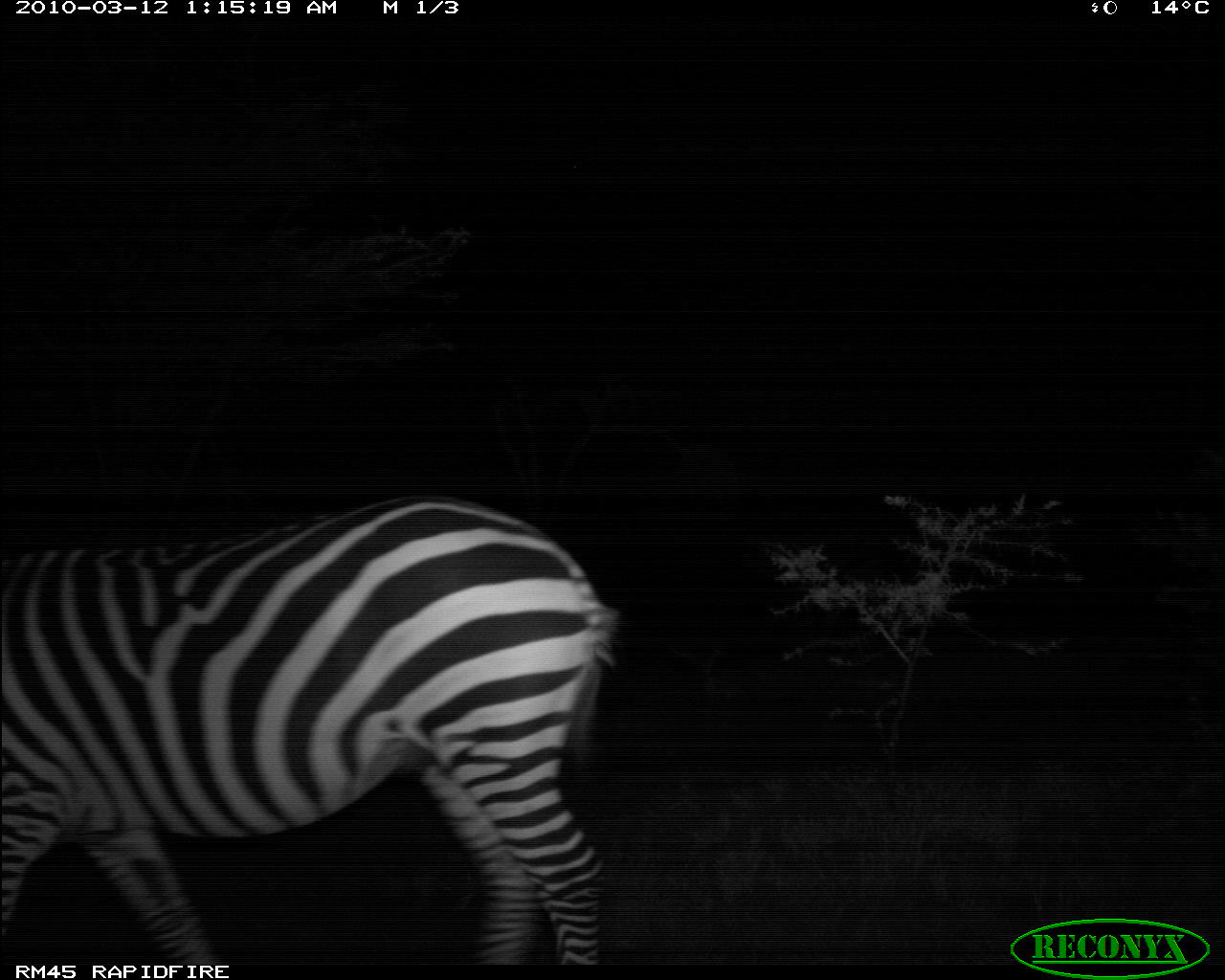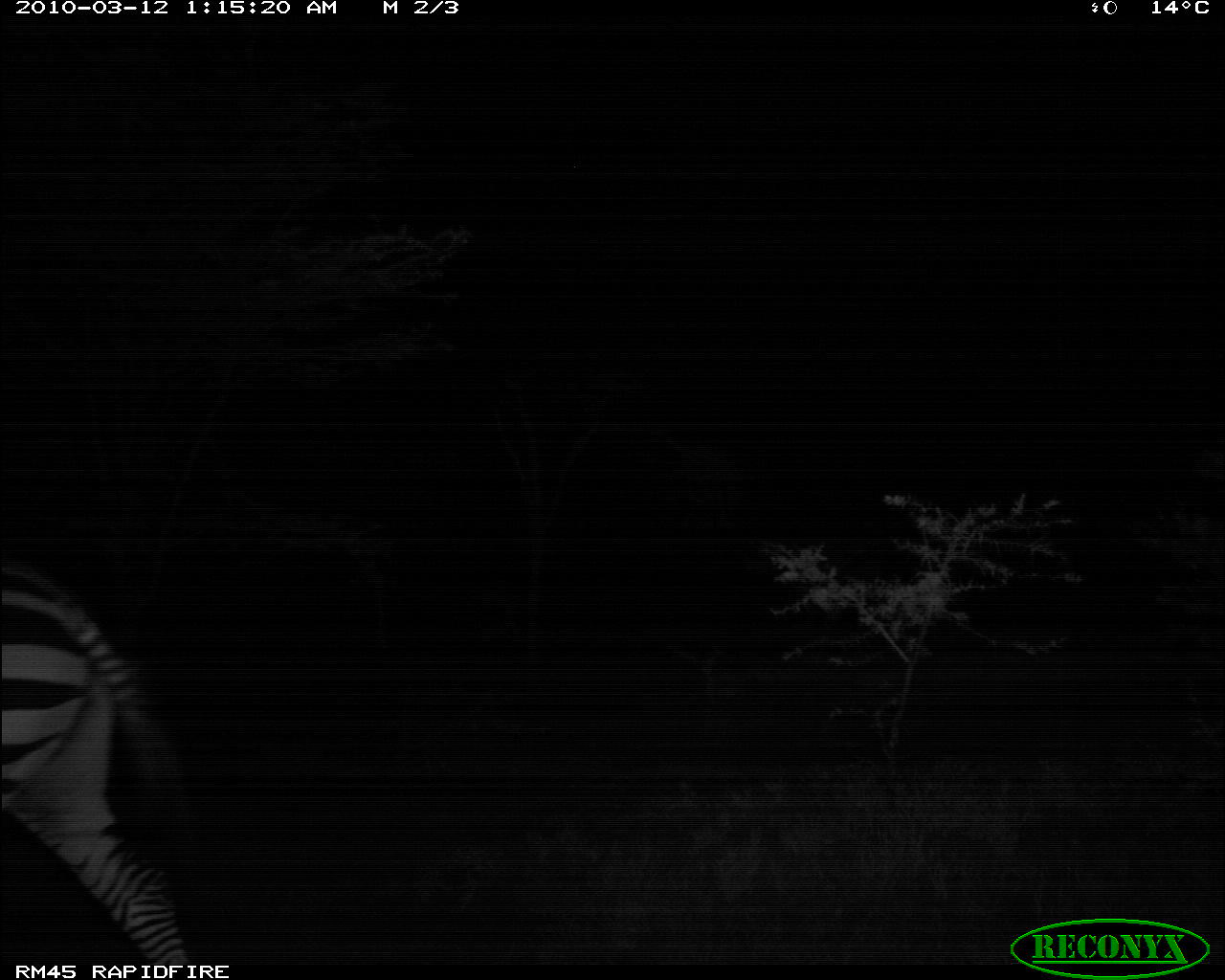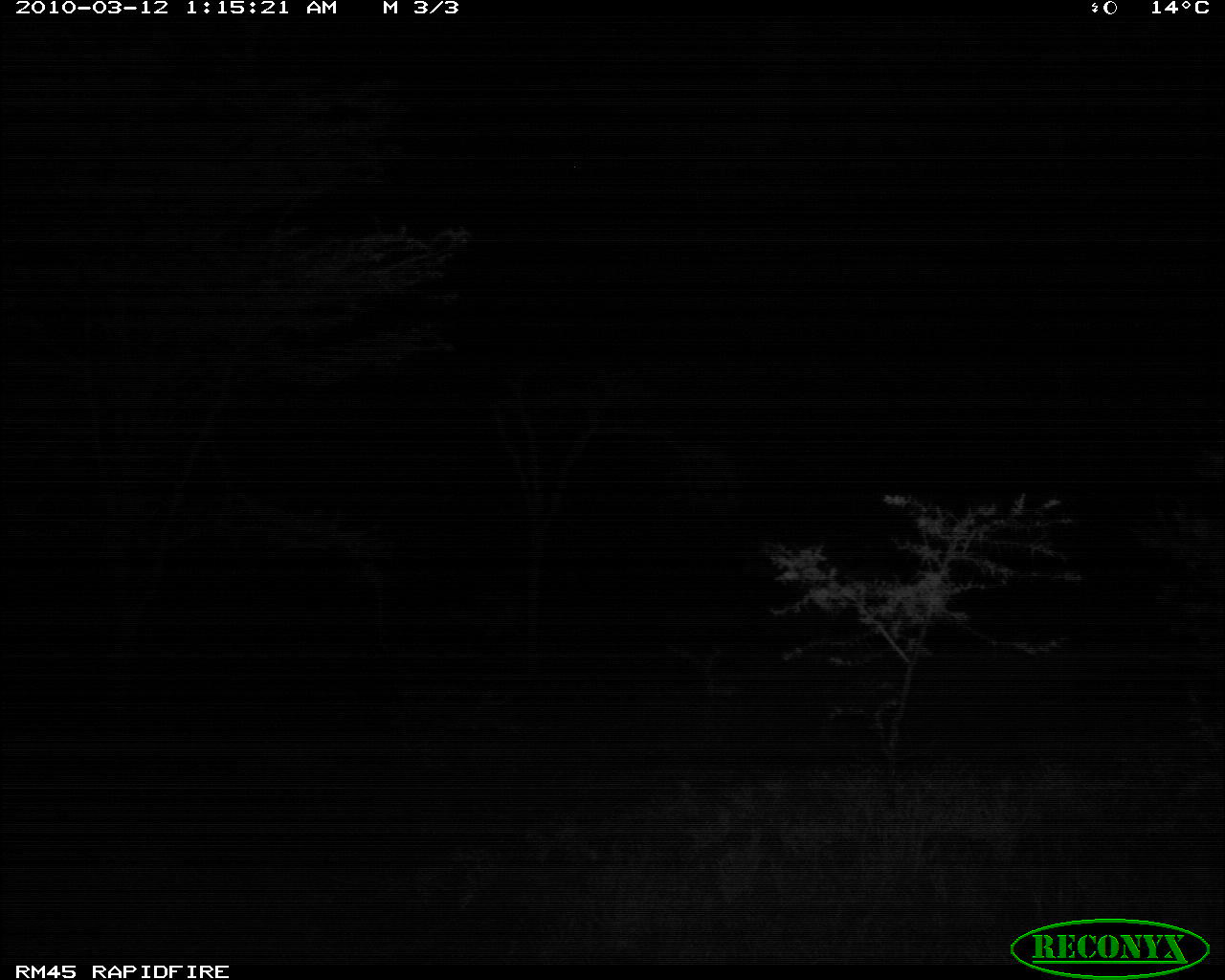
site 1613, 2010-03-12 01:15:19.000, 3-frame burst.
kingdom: Animalia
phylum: Chordata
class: Mammalia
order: Perissodactyla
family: Equidae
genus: Equus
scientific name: Equus quagga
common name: plains zebra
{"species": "Equus quagga (plains zebra)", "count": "1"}